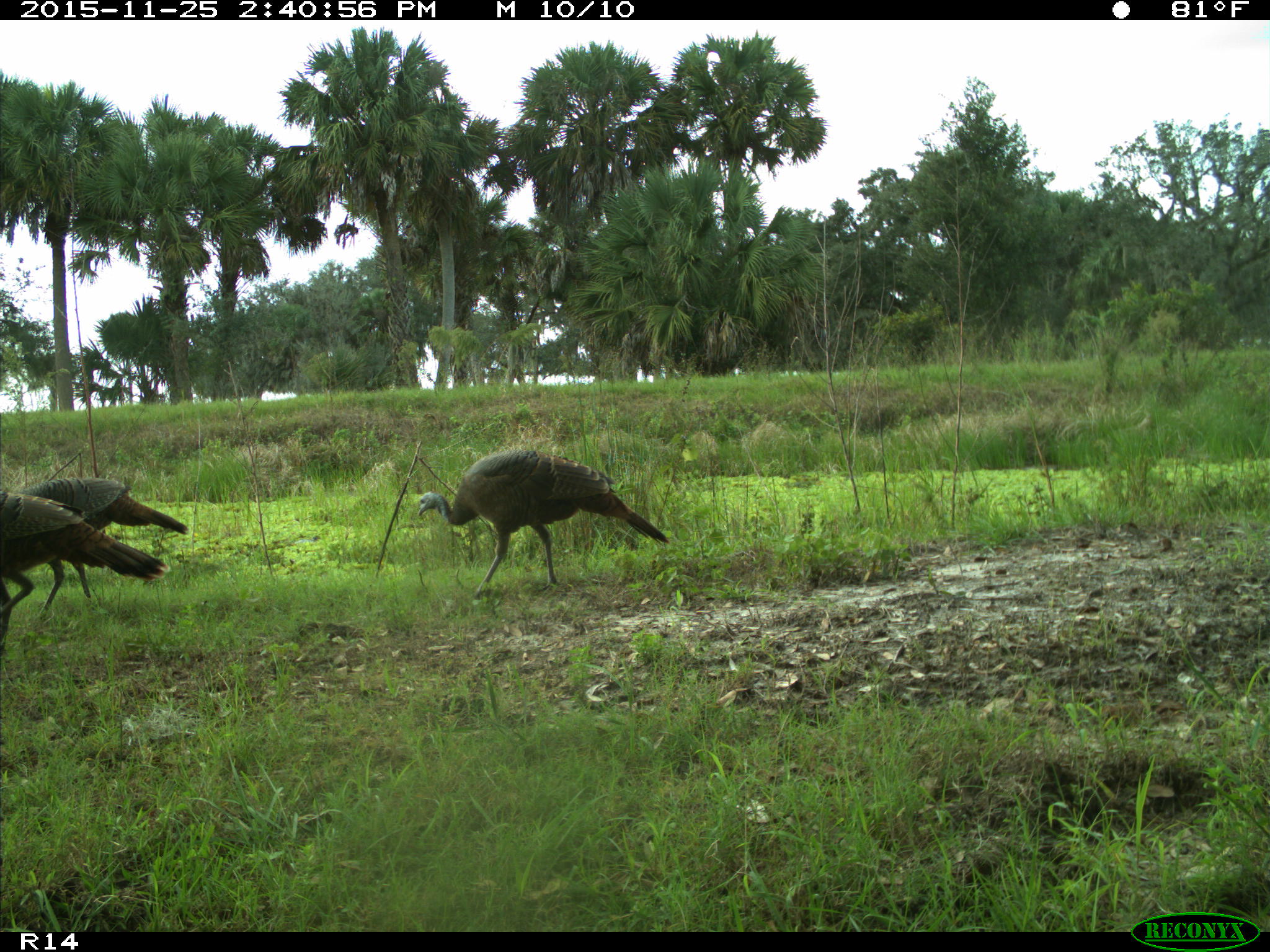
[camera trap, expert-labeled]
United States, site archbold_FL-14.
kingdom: Animalia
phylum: Chordata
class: Aves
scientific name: Aves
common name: birds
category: unidentified bird